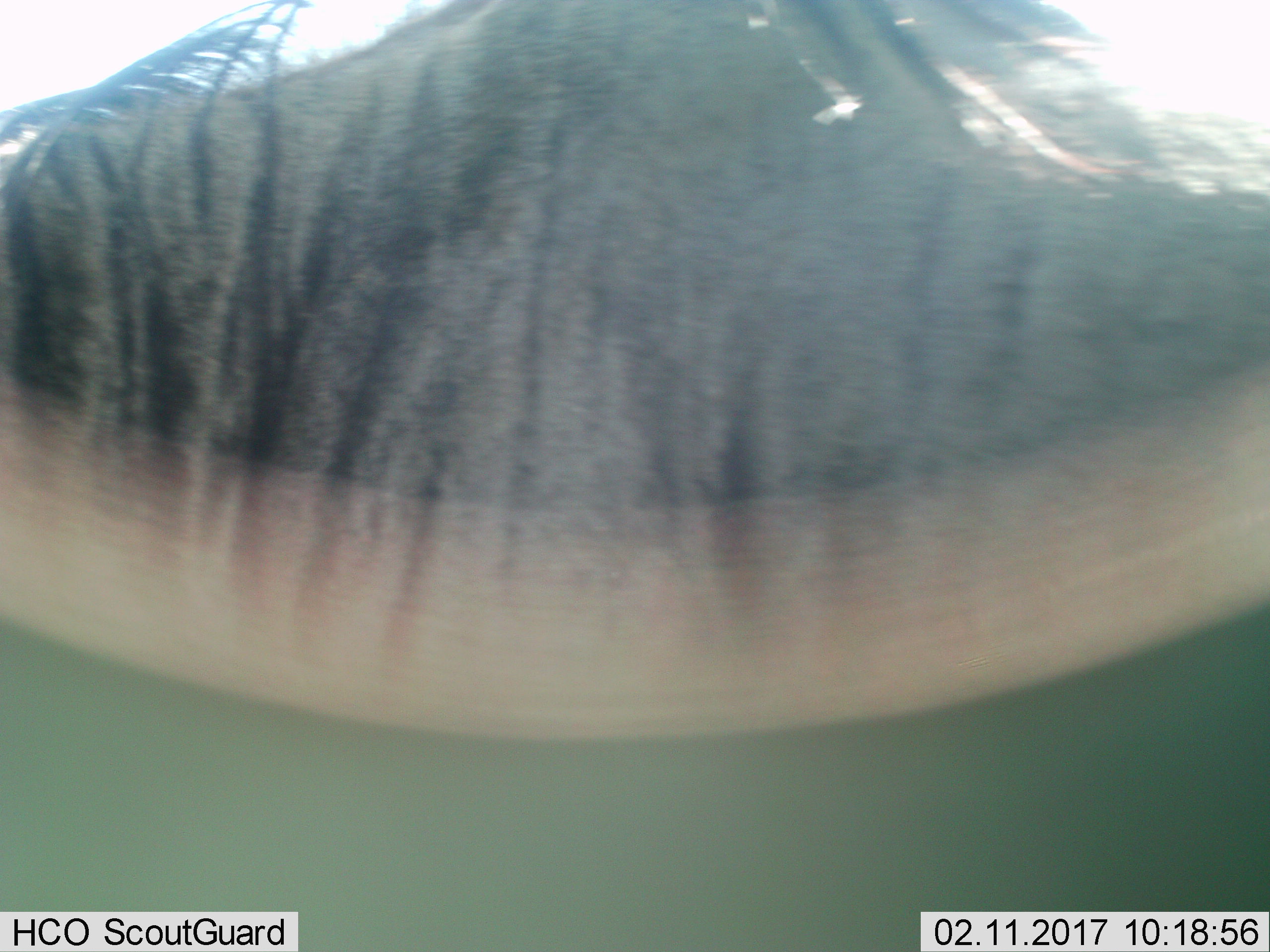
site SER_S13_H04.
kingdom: Animalia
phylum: Chordata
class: Mammalia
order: Artiodactyla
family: Bovidae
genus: Connochaetes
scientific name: Connochaetes taurinus taurinus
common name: blue wildebeest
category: wildebeestblue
Wildebeestblue (blue wildebeest) (Connochaetes taurinus taurinus), count 1. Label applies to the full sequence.